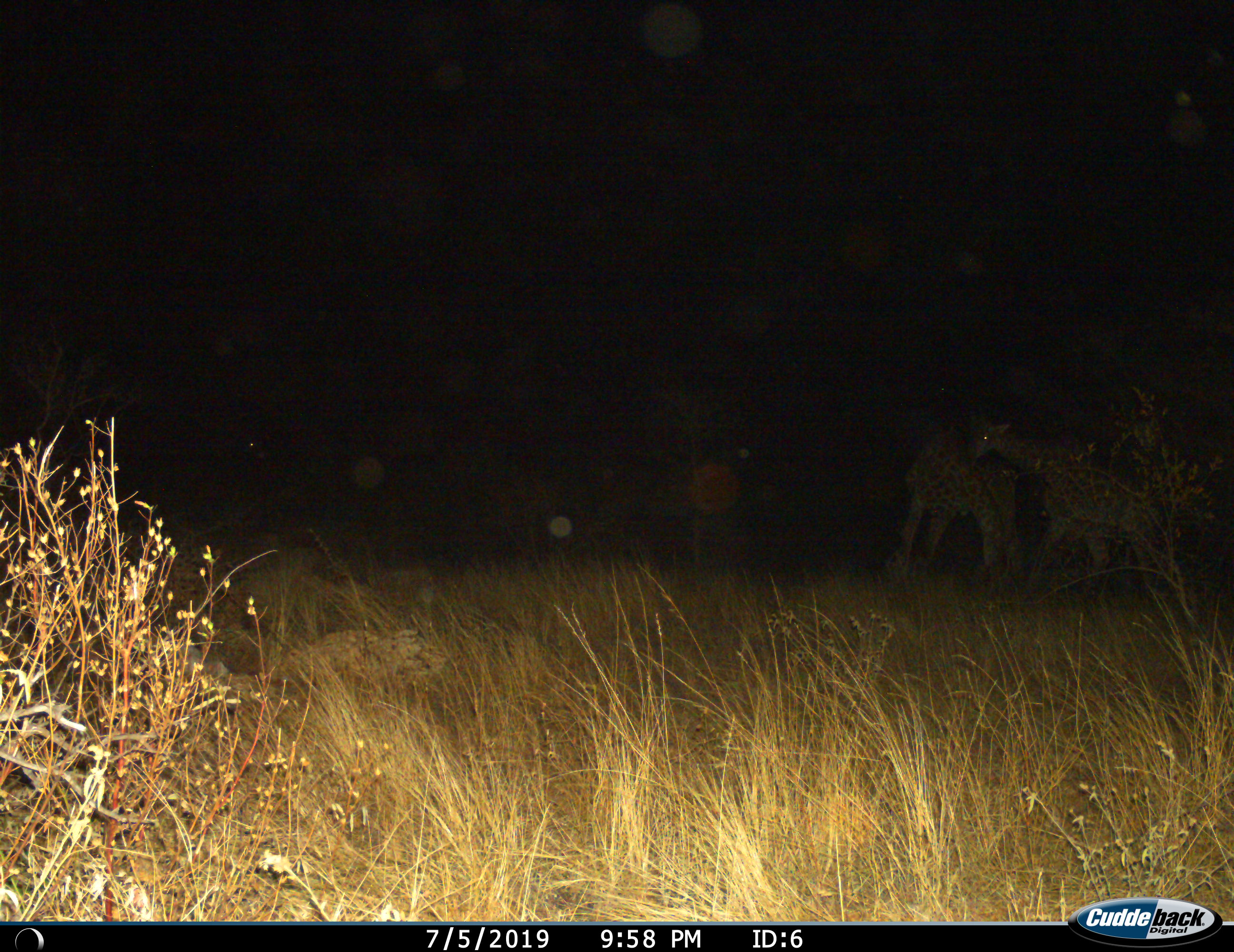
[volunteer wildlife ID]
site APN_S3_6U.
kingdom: Animalia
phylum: Chordata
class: Mammalia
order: Artiodactyla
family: Giraffidae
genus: Giraffa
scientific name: Giraffa camelopardalis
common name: giraffe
Giraffe (Giraffa camelopardalis), count 2. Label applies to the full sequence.